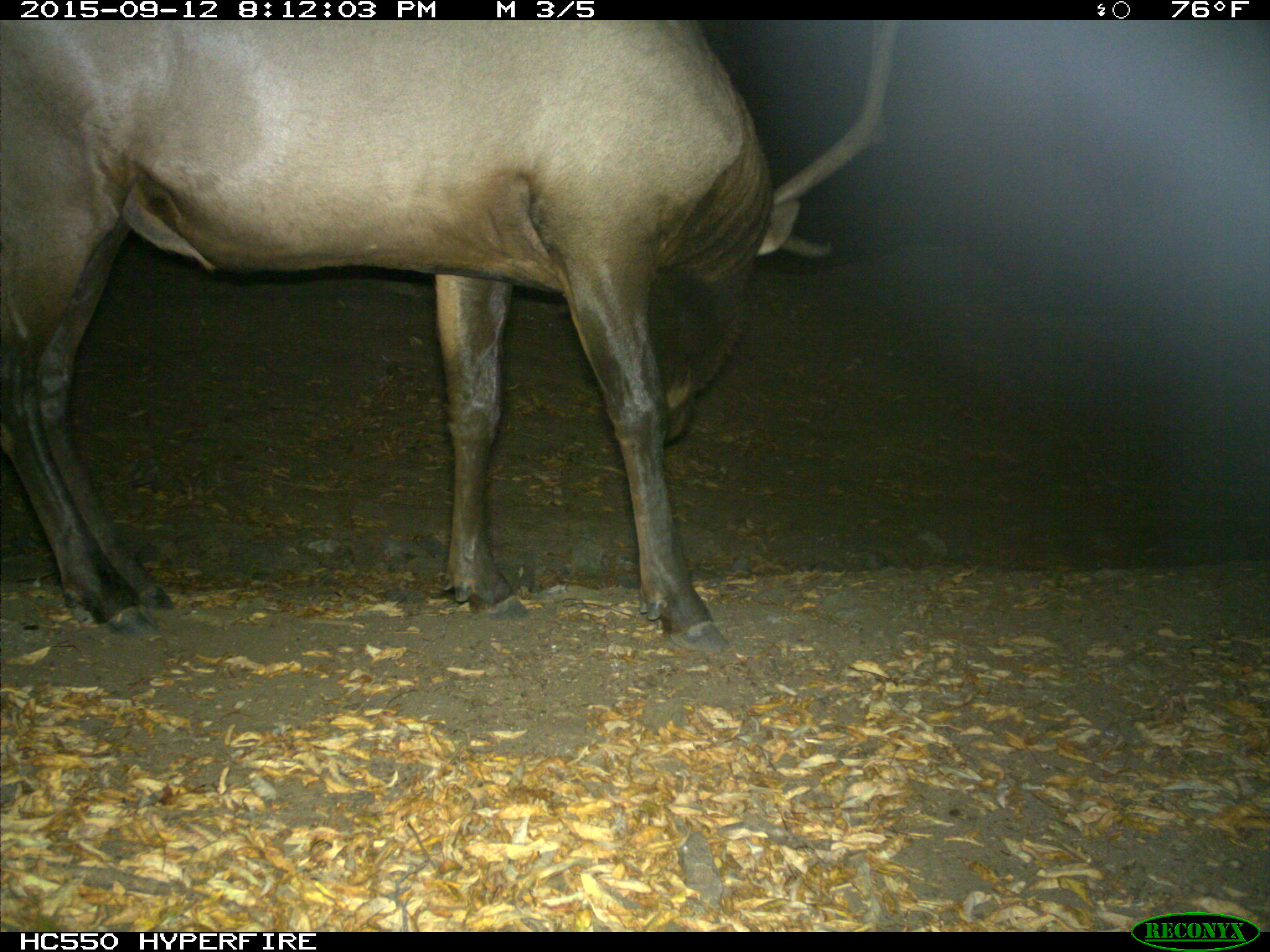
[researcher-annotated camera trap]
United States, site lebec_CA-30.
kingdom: Animalia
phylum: Chordata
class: Mammalia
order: Artiodactyla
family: Cervidae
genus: Cervus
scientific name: Cervus canadensis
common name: elk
Cervus canadensis (elk).